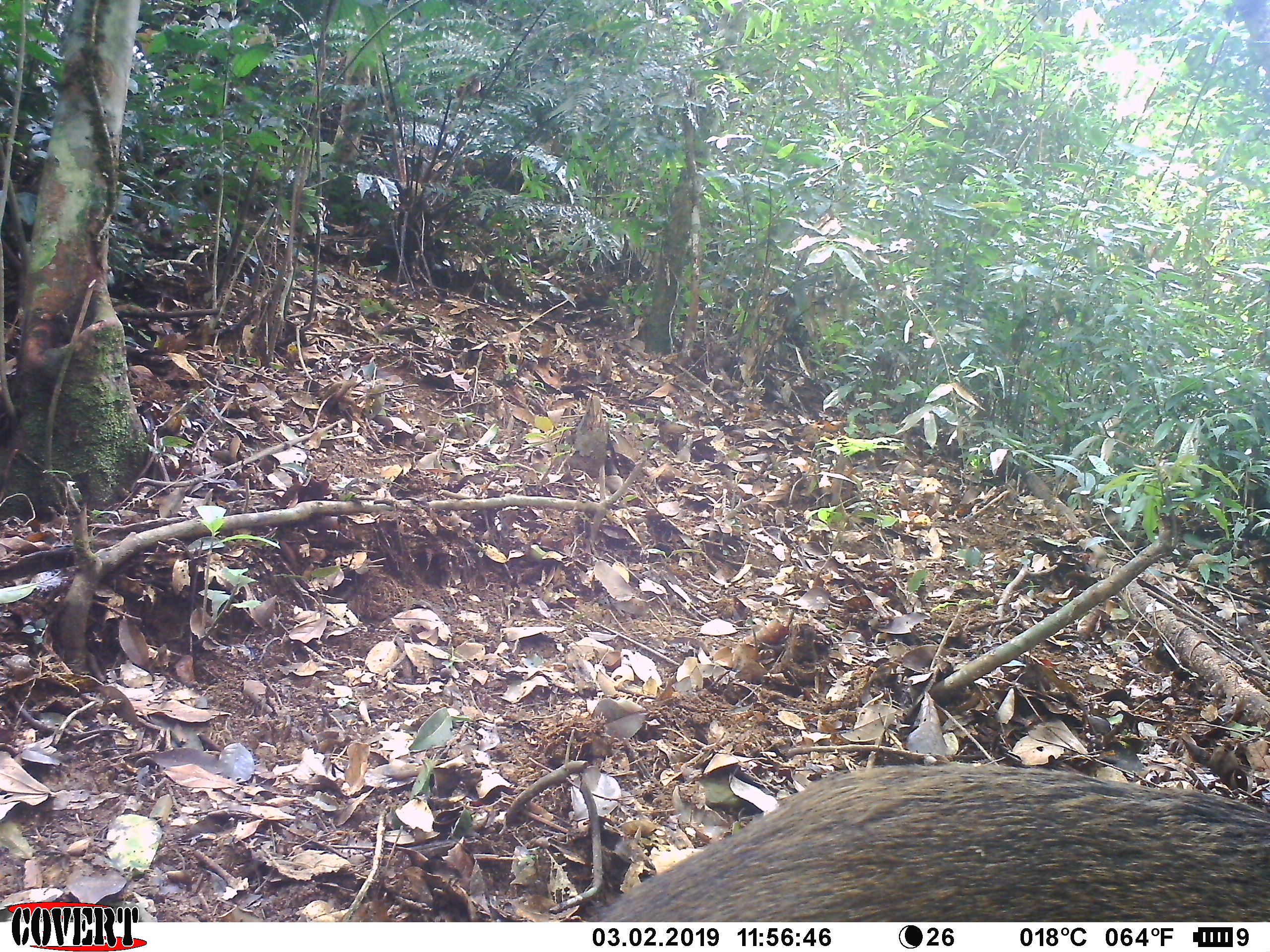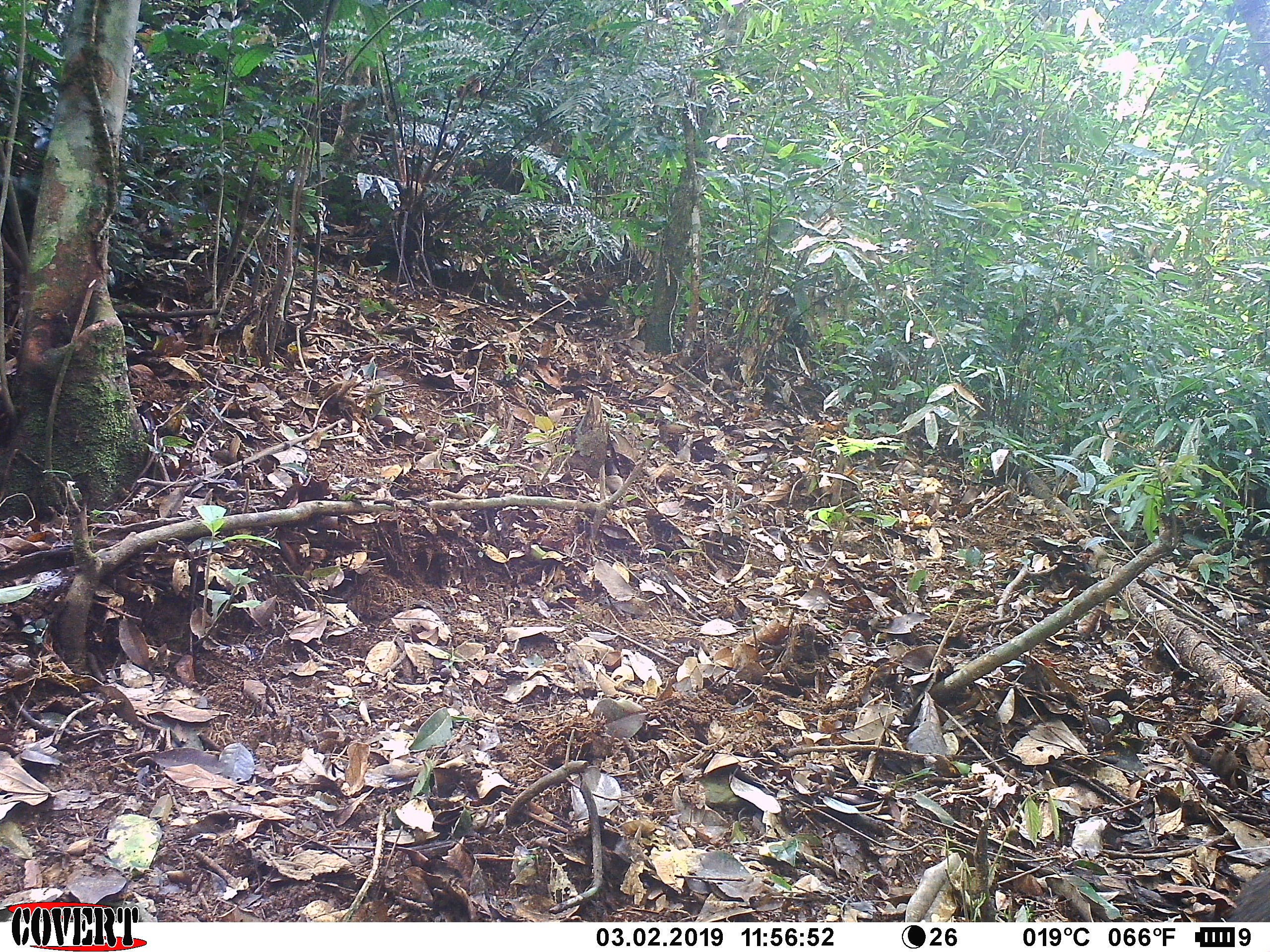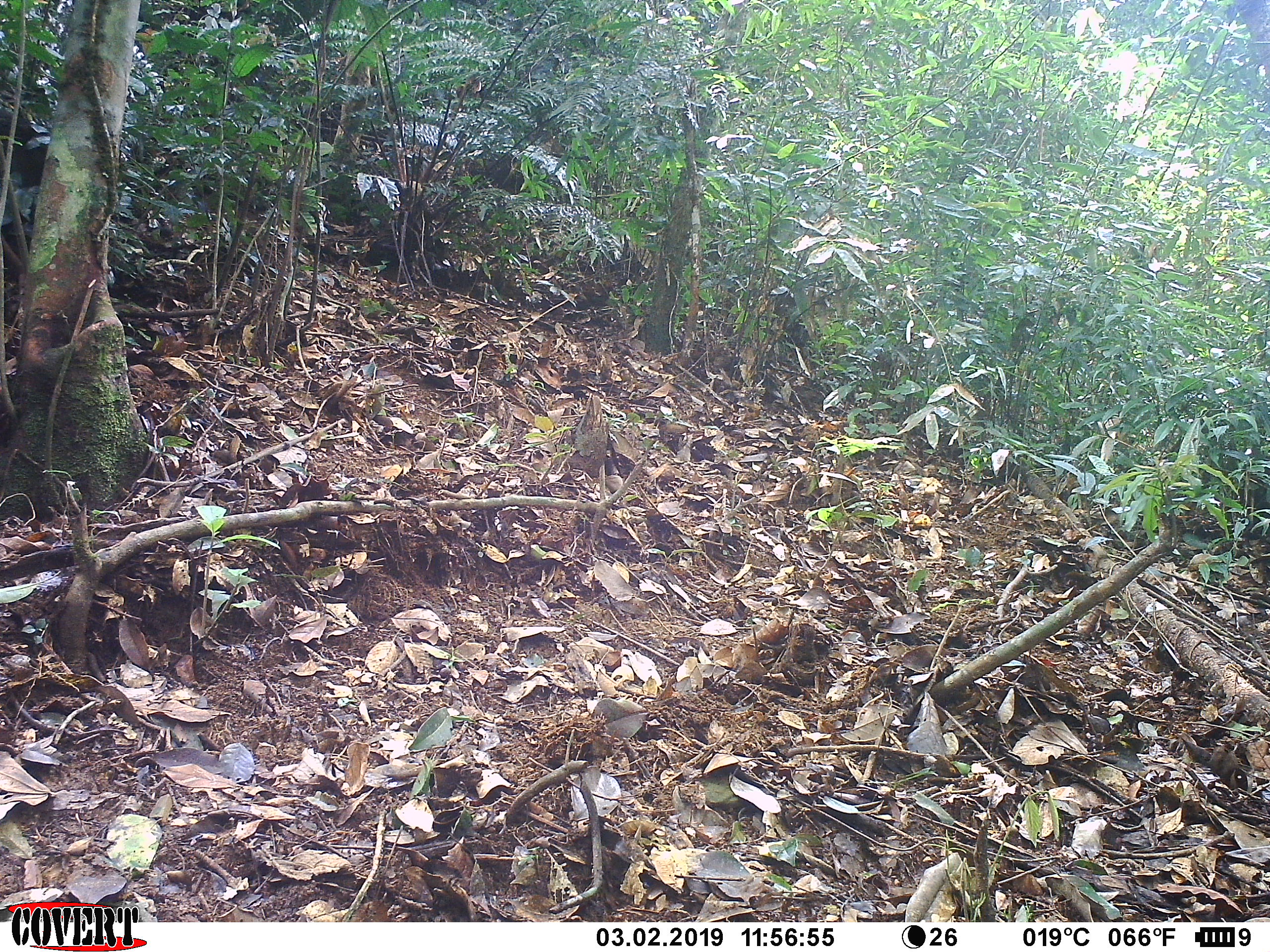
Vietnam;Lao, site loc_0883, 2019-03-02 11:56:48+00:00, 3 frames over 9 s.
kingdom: Animalia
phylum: Chordata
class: Mammalia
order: Artiodactyla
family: Suidae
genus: Sus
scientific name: Sus scrofa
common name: eurasian wild pig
Eurasian wild pig (Sus scrofa). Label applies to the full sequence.